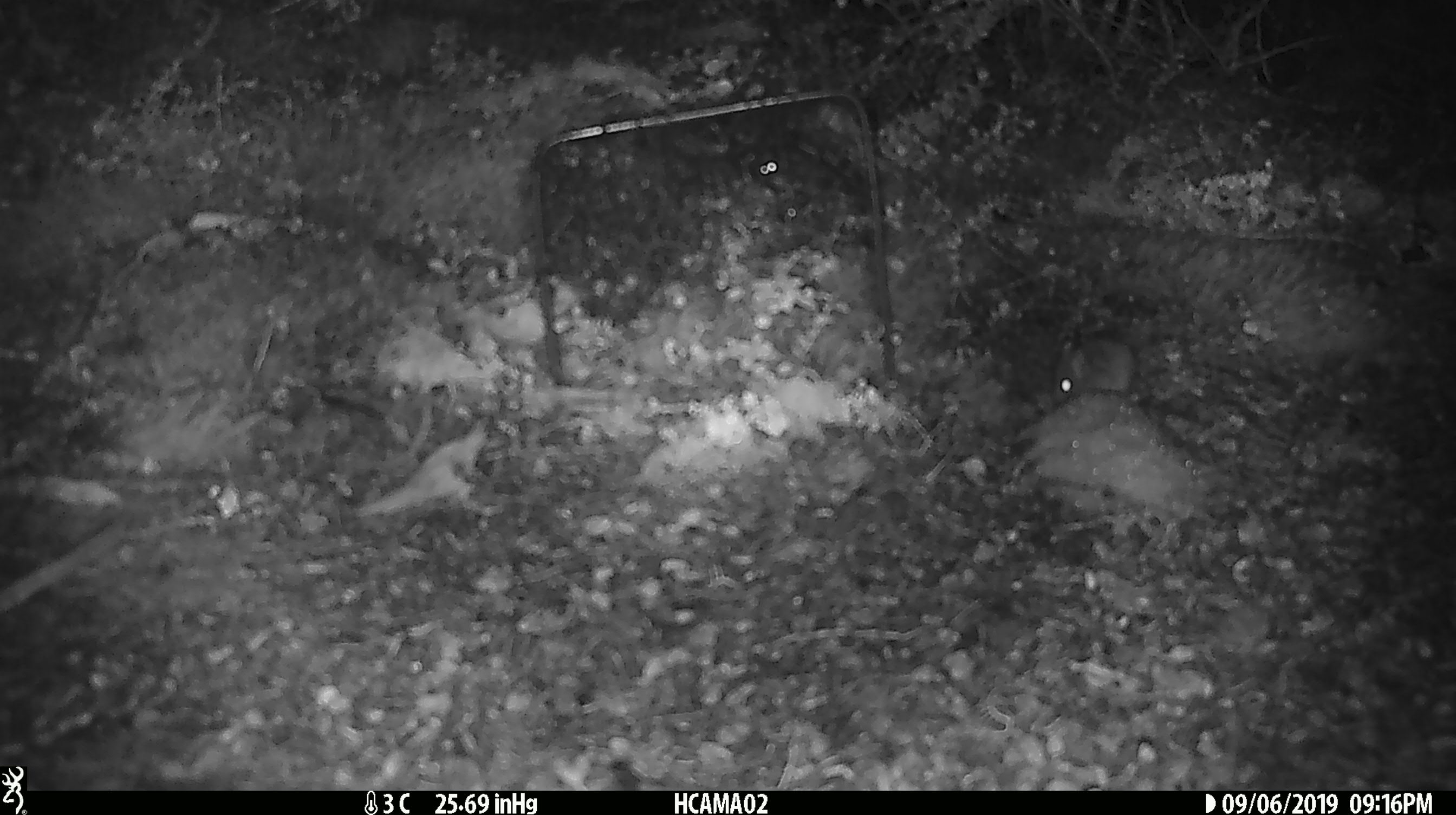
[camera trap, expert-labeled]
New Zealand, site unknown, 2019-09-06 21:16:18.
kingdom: Animalia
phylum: Chordata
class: Mammalia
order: Rodentia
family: Muridae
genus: Mus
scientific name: Mus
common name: mouse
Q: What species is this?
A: Mouse (Mus).